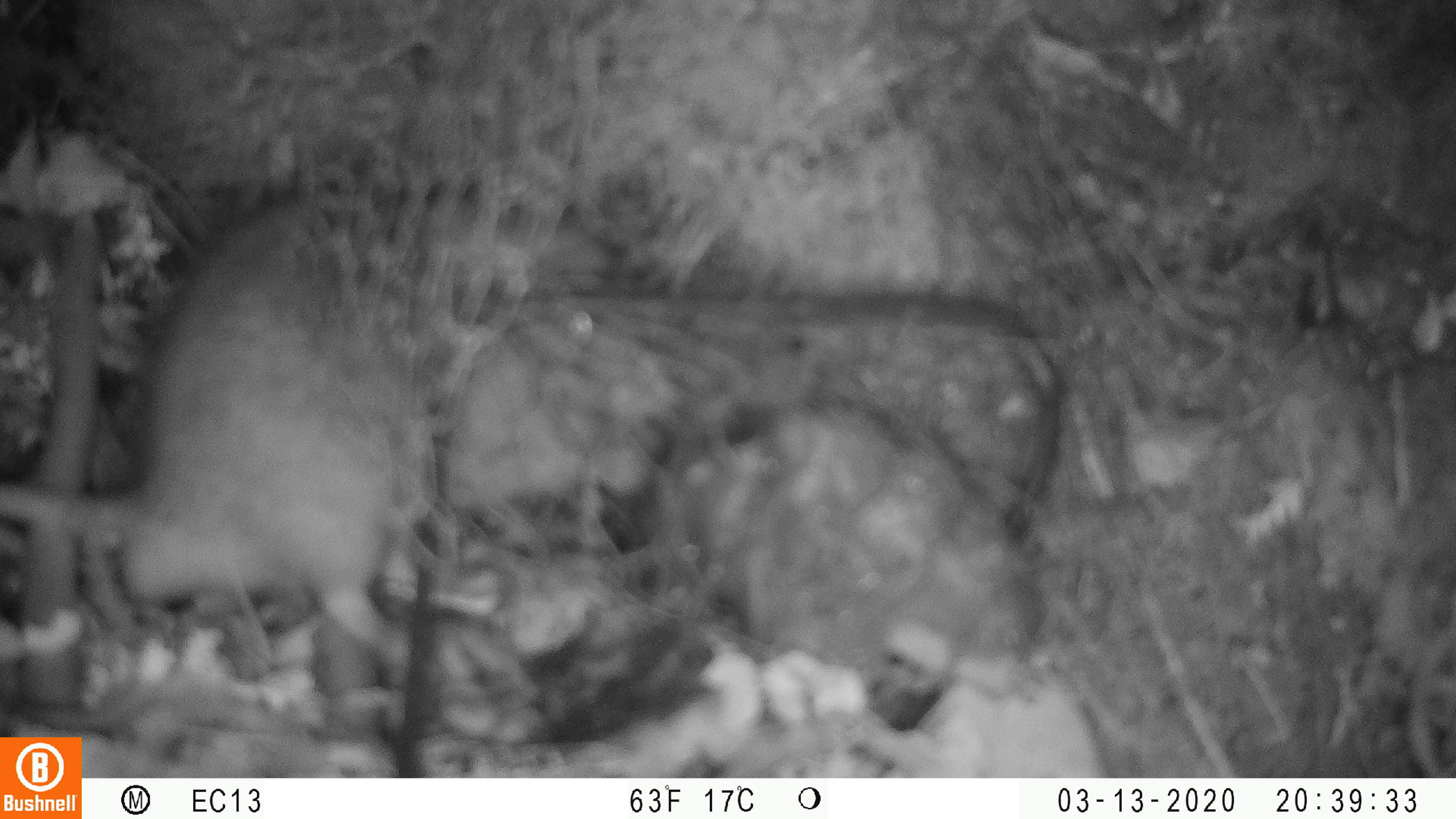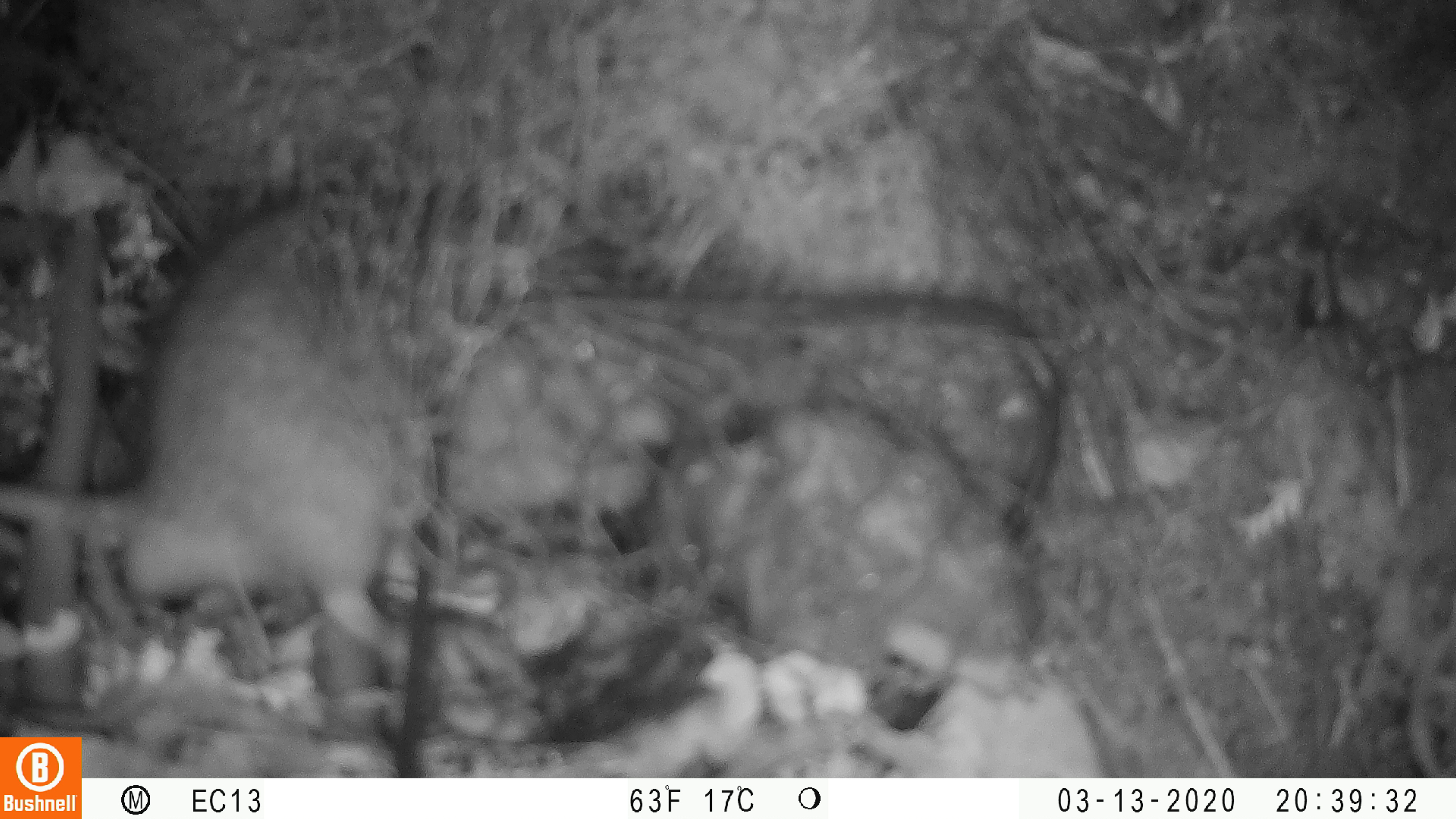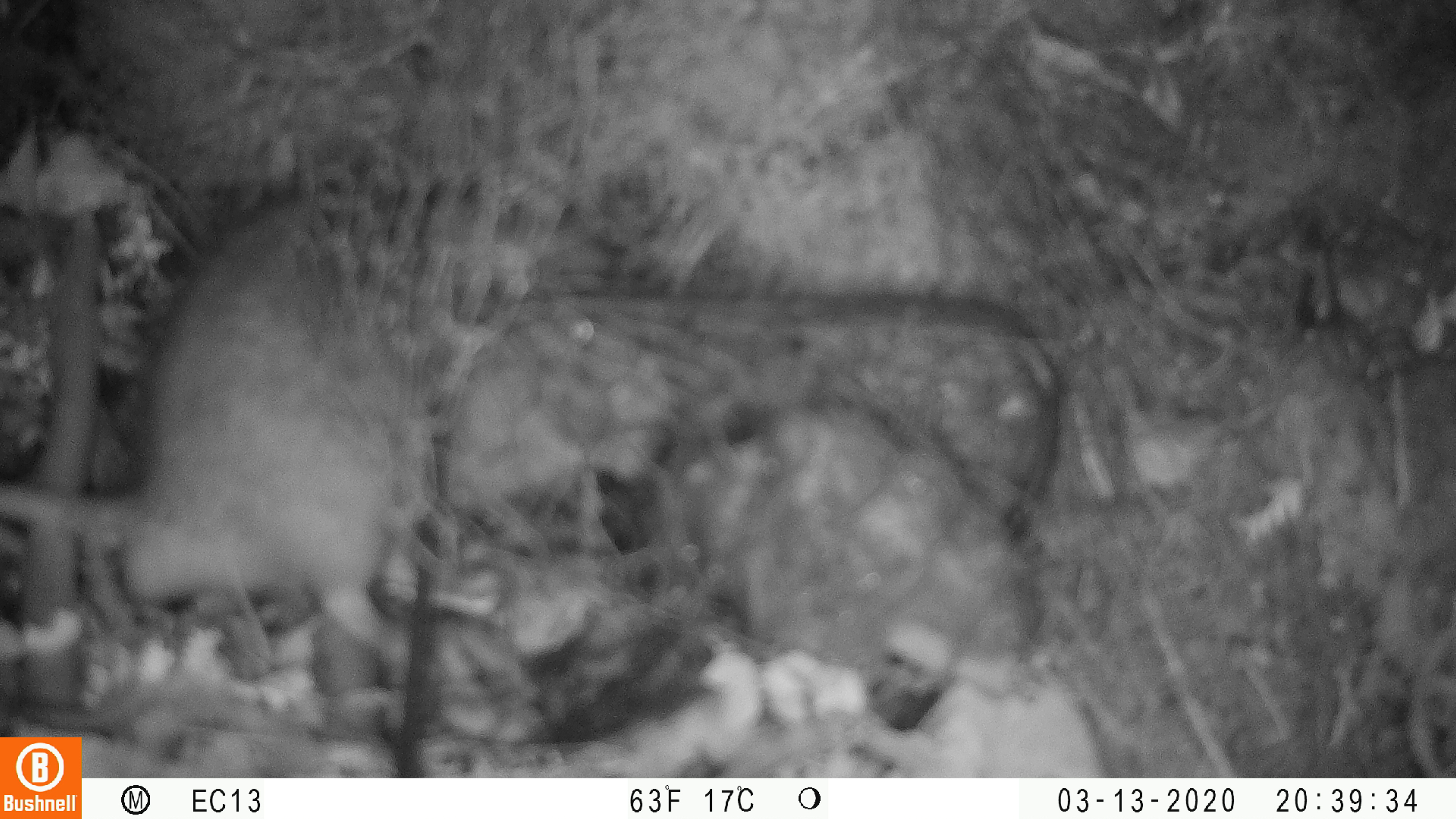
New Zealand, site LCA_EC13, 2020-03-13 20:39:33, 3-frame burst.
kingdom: Animalia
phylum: Chordata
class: Mammalia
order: Rodentia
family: Muridae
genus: Rattus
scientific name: Rattus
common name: rat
Rat (Rattus).